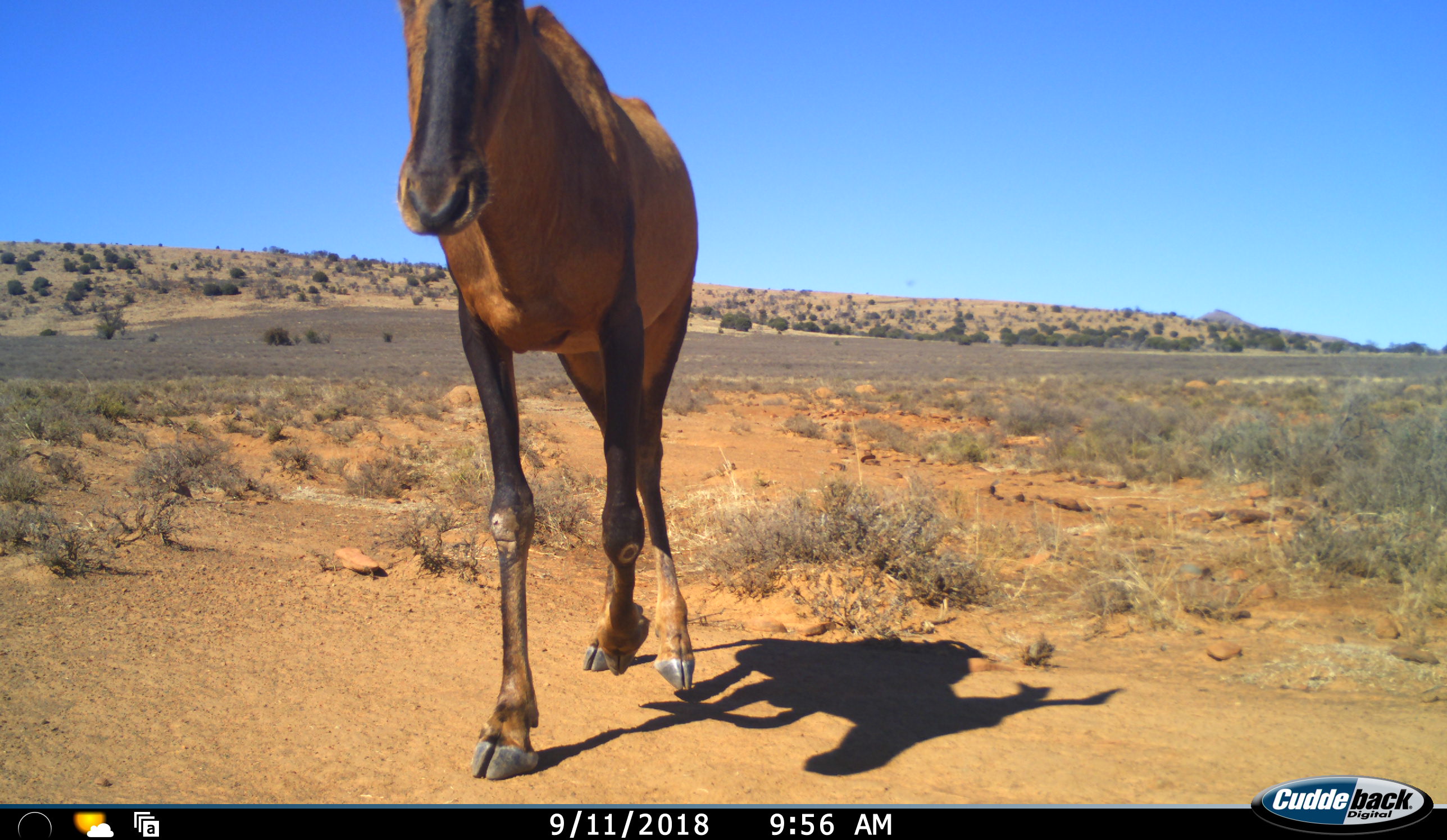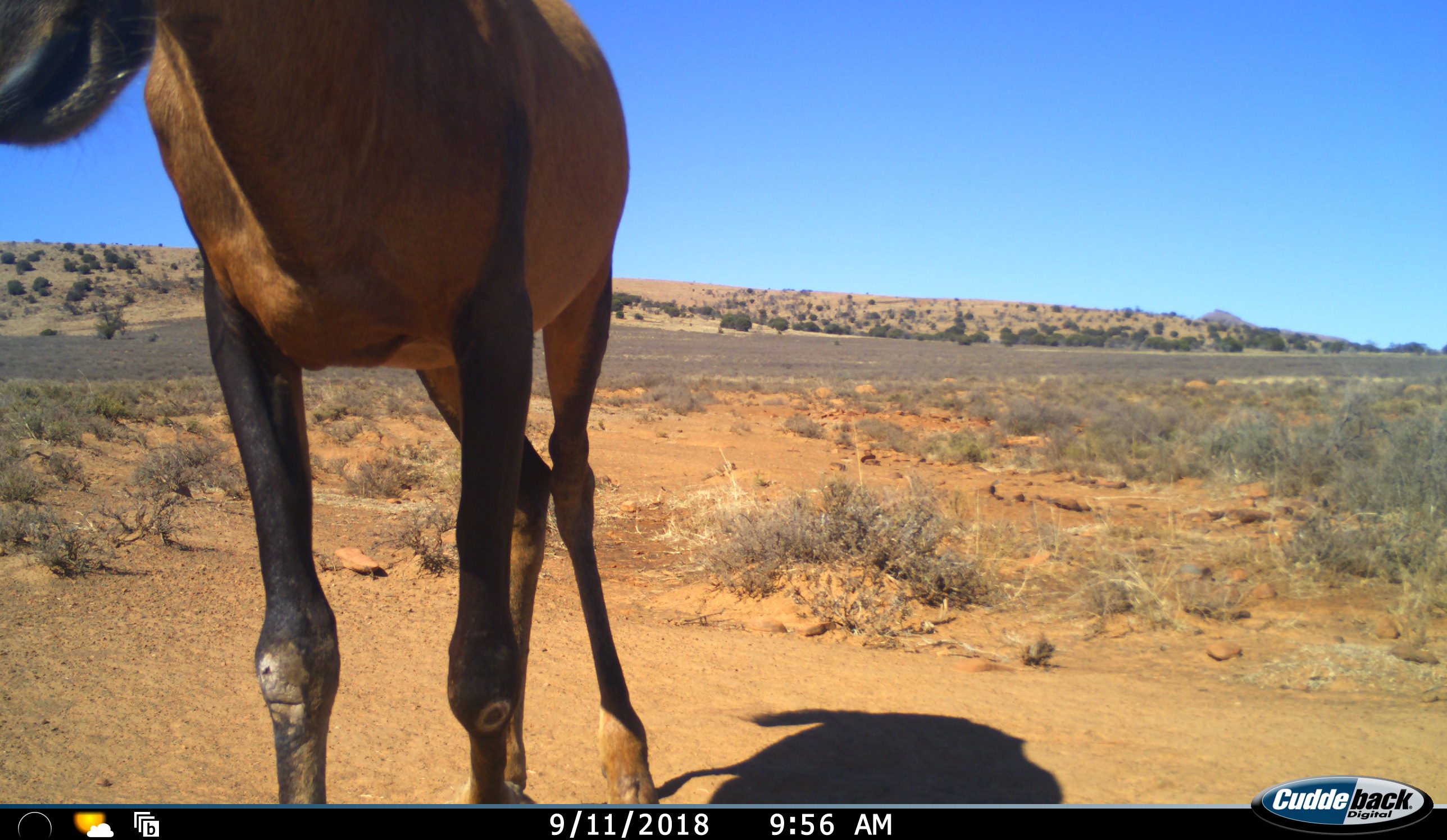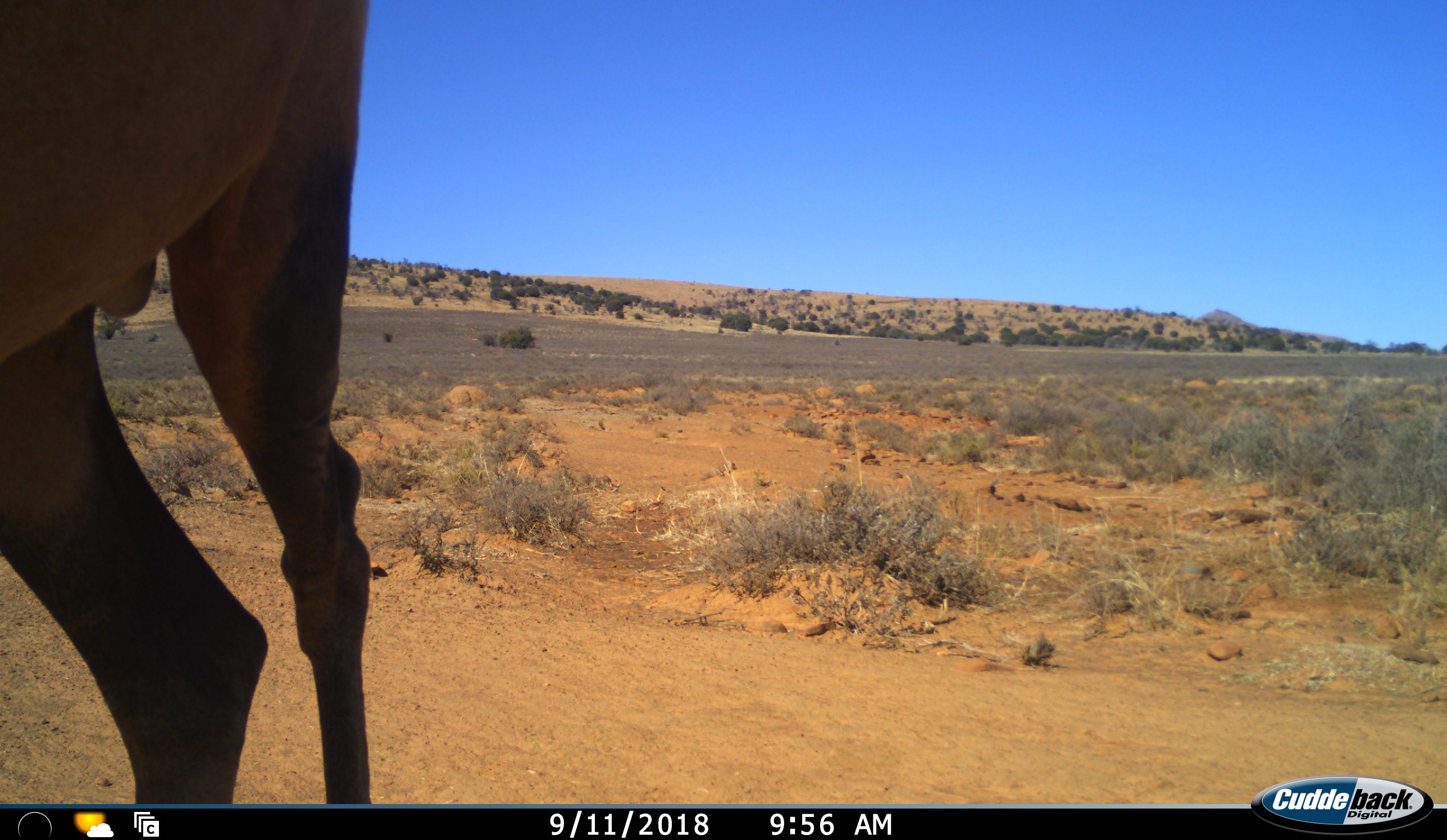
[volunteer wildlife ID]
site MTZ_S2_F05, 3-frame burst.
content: unidentified animal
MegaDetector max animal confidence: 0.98